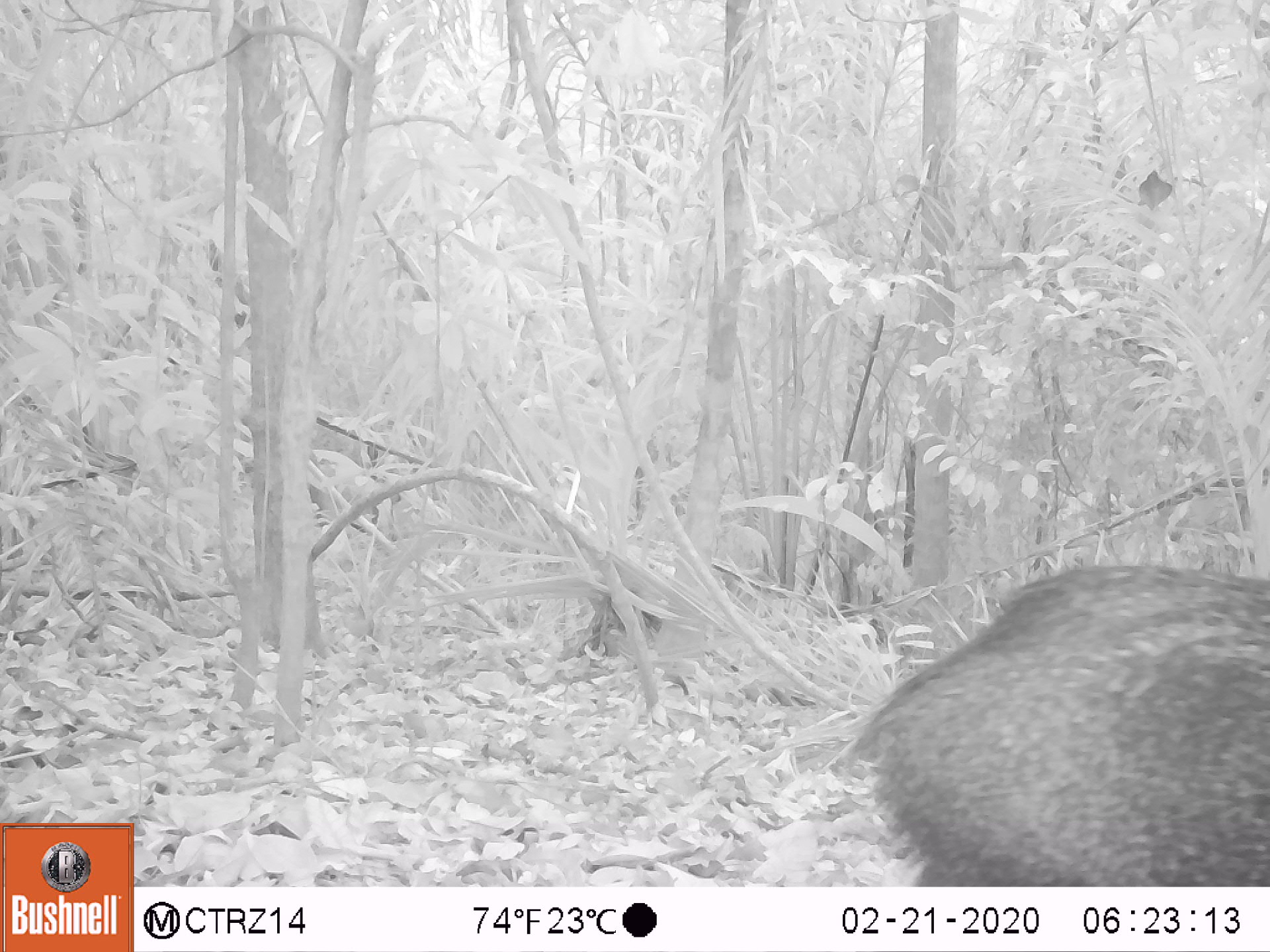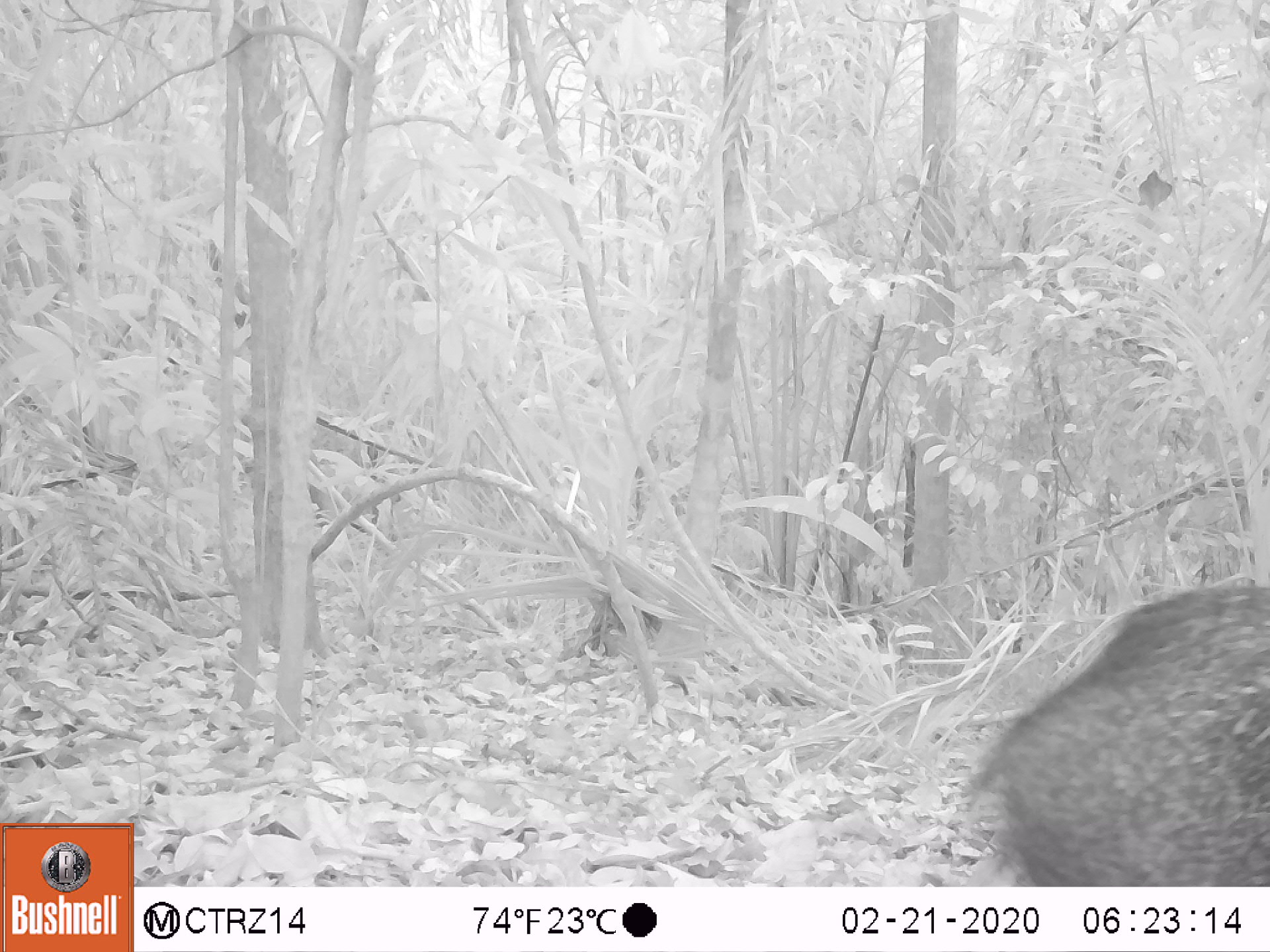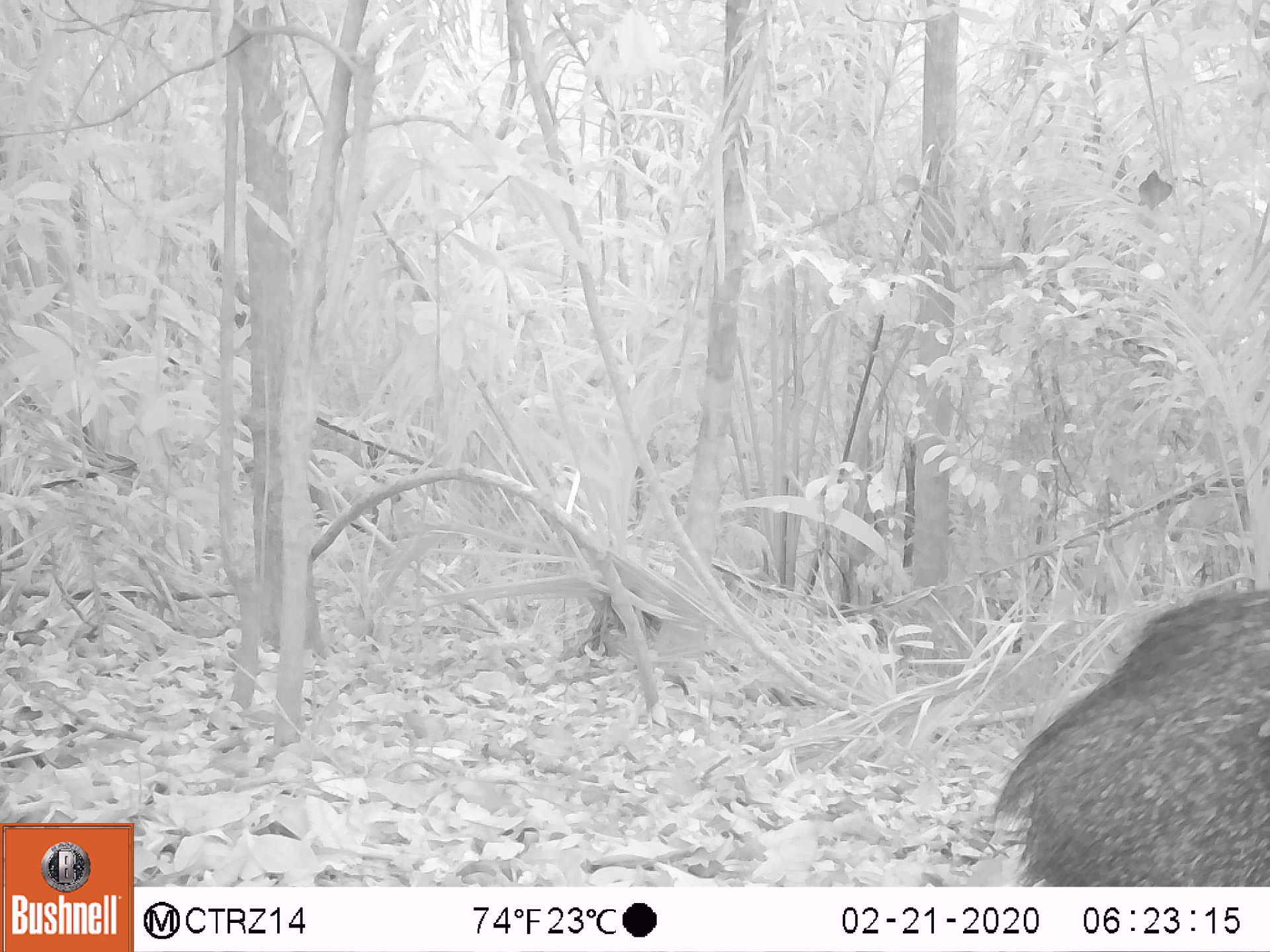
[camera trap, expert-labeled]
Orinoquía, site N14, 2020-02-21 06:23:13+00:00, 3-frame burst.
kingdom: Animalia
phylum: Chordata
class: Mammalia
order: Artiodactyla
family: Tayassuidae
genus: Pecari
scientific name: Pecari tajacu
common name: collared peccary